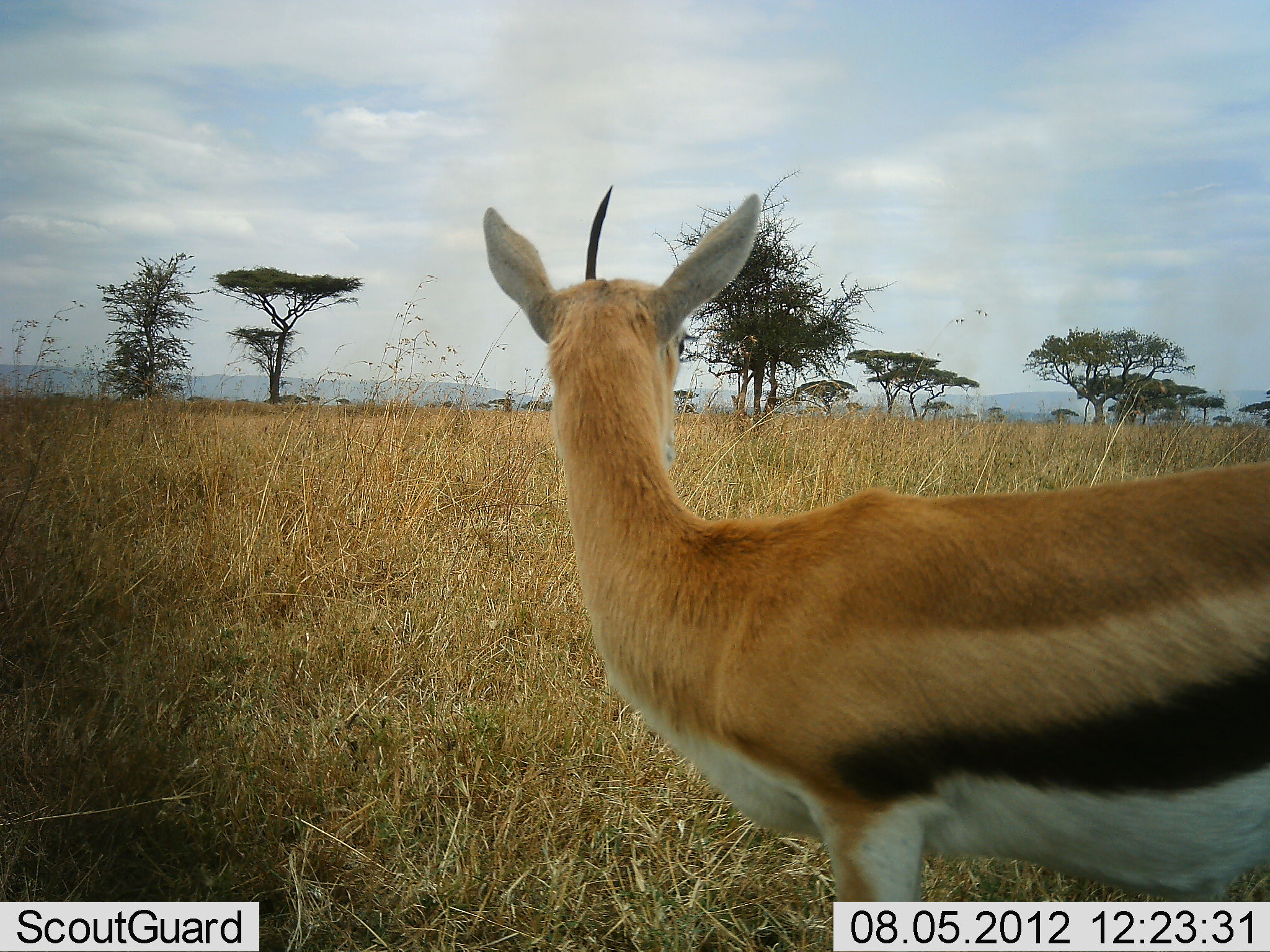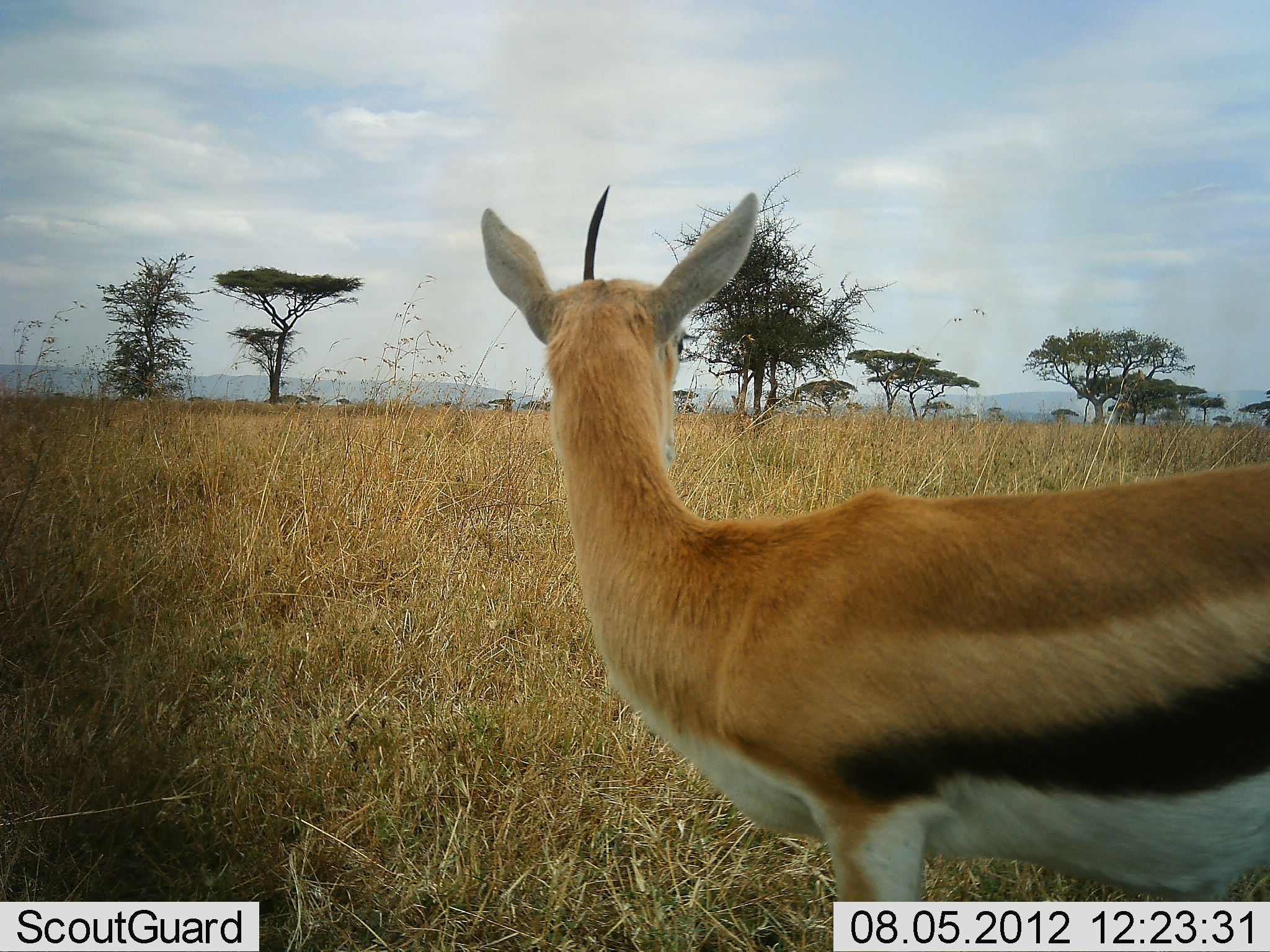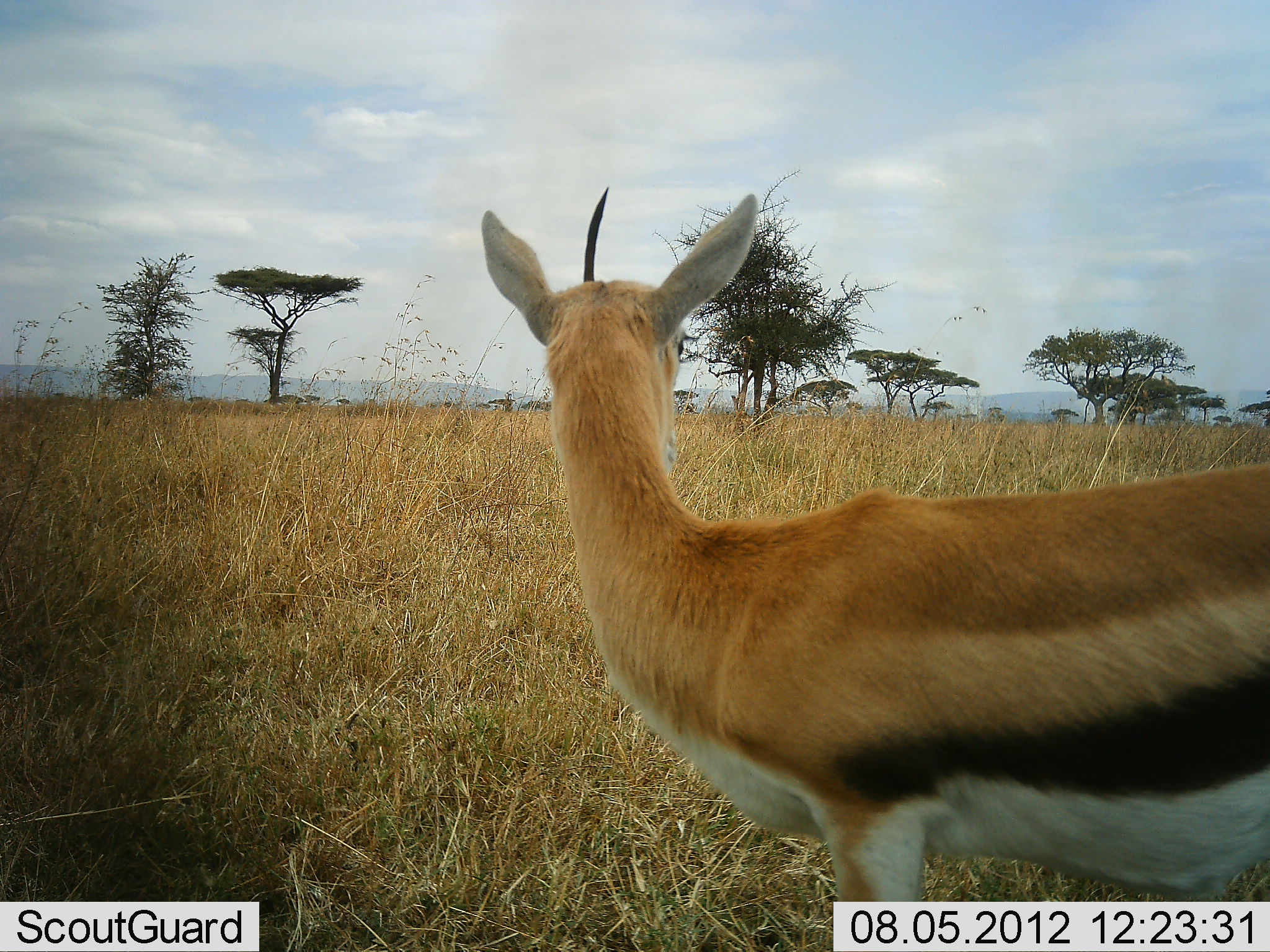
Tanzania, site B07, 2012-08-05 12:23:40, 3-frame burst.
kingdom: Animalia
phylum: Chordata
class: Mammalia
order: Artiodactyla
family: Bovidae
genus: Eudorcas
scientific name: Eudorcas thomsonii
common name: thomson's gazelle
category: gazellethomsons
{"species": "gazellethomsons (thomson's gazelle) (Eudorcas thomsonii)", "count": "1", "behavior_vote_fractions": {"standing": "100%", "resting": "0%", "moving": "0%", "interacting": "0%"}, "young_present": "0%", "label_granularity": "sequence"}